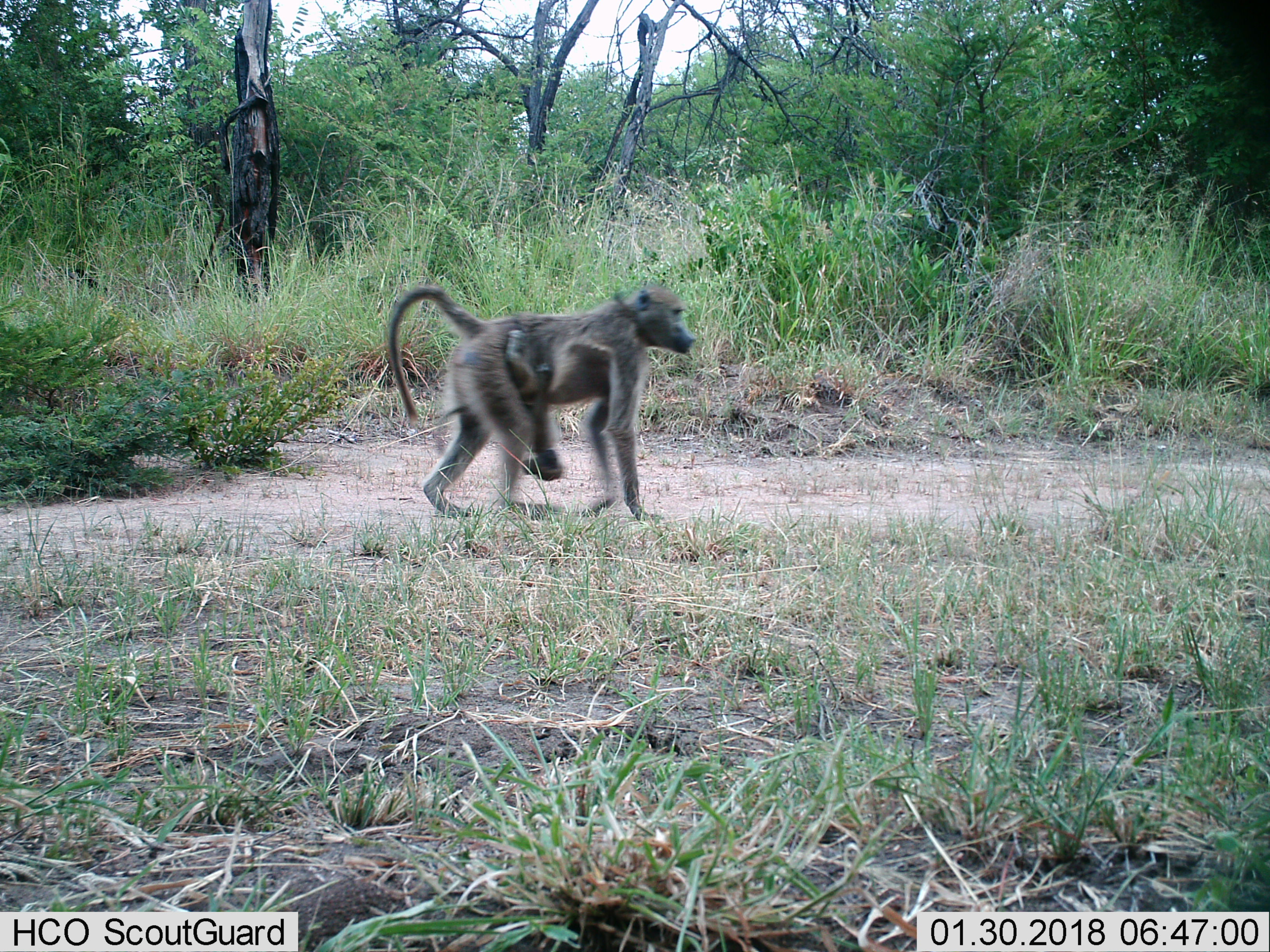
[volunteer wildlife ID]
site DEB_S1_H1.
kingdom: Animalia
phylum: Chordata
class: Mammalia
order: Primates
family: Cercopithecidae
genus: Papio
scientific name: Papio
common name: baboon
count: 2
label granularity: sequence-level